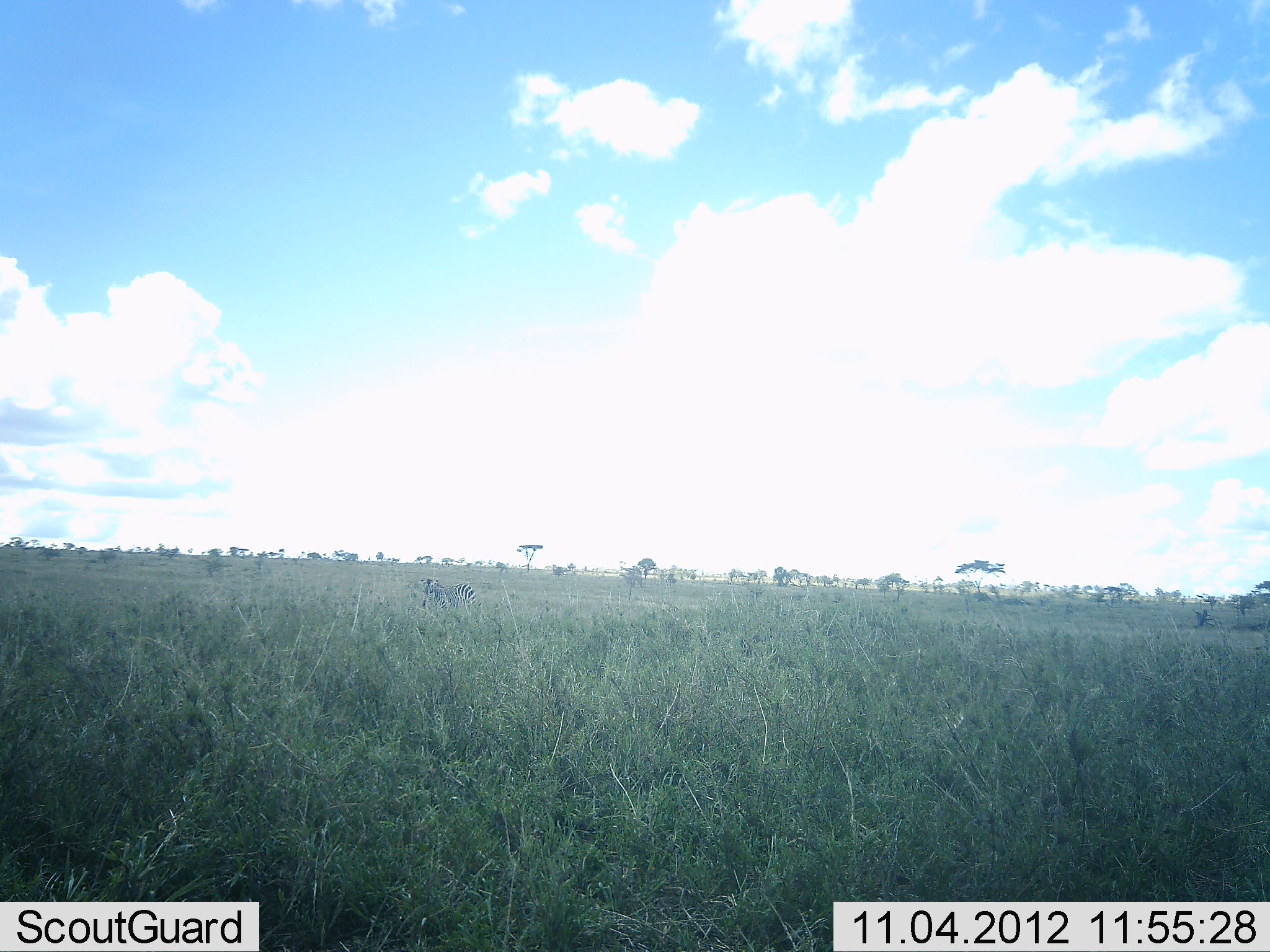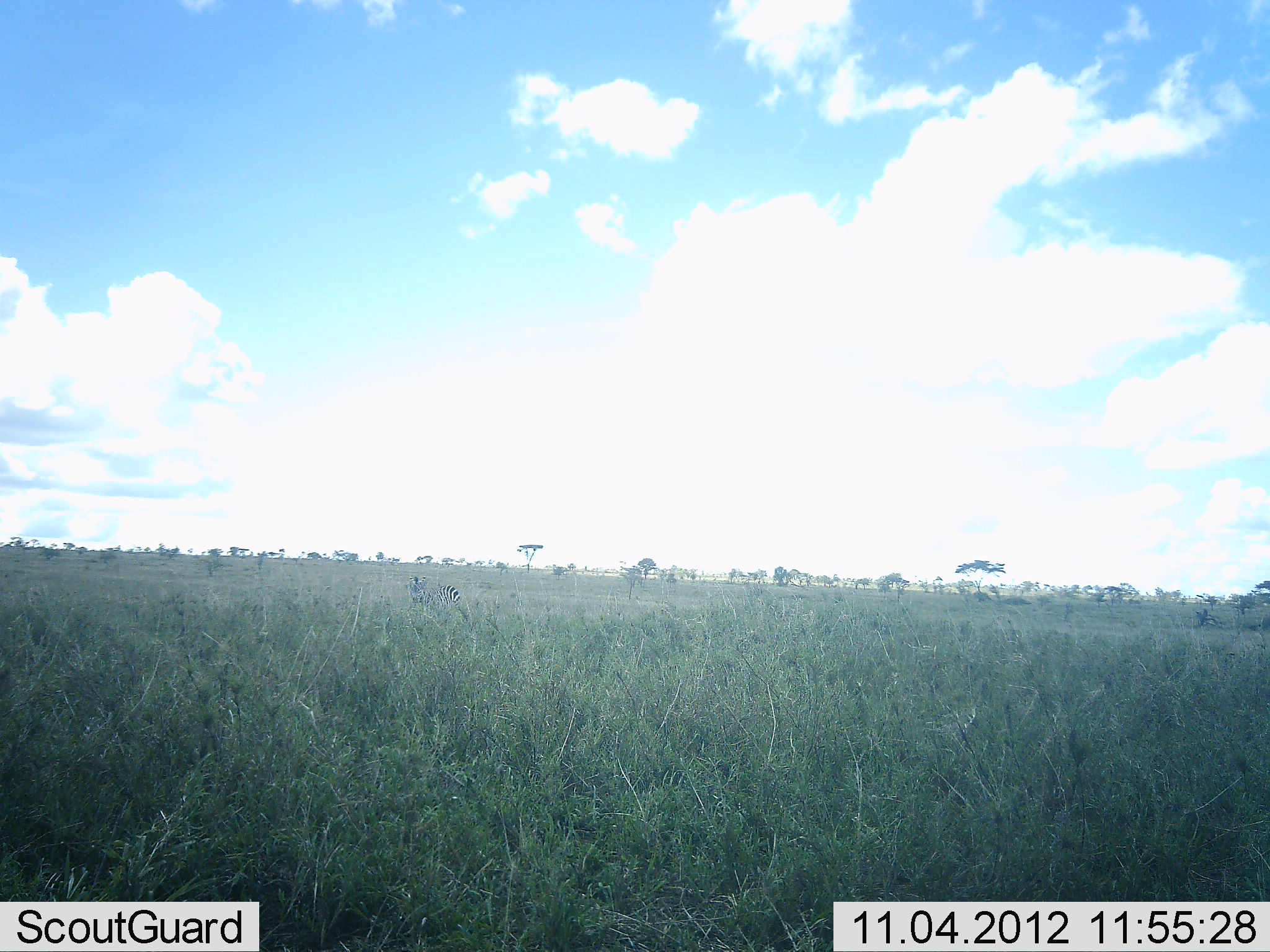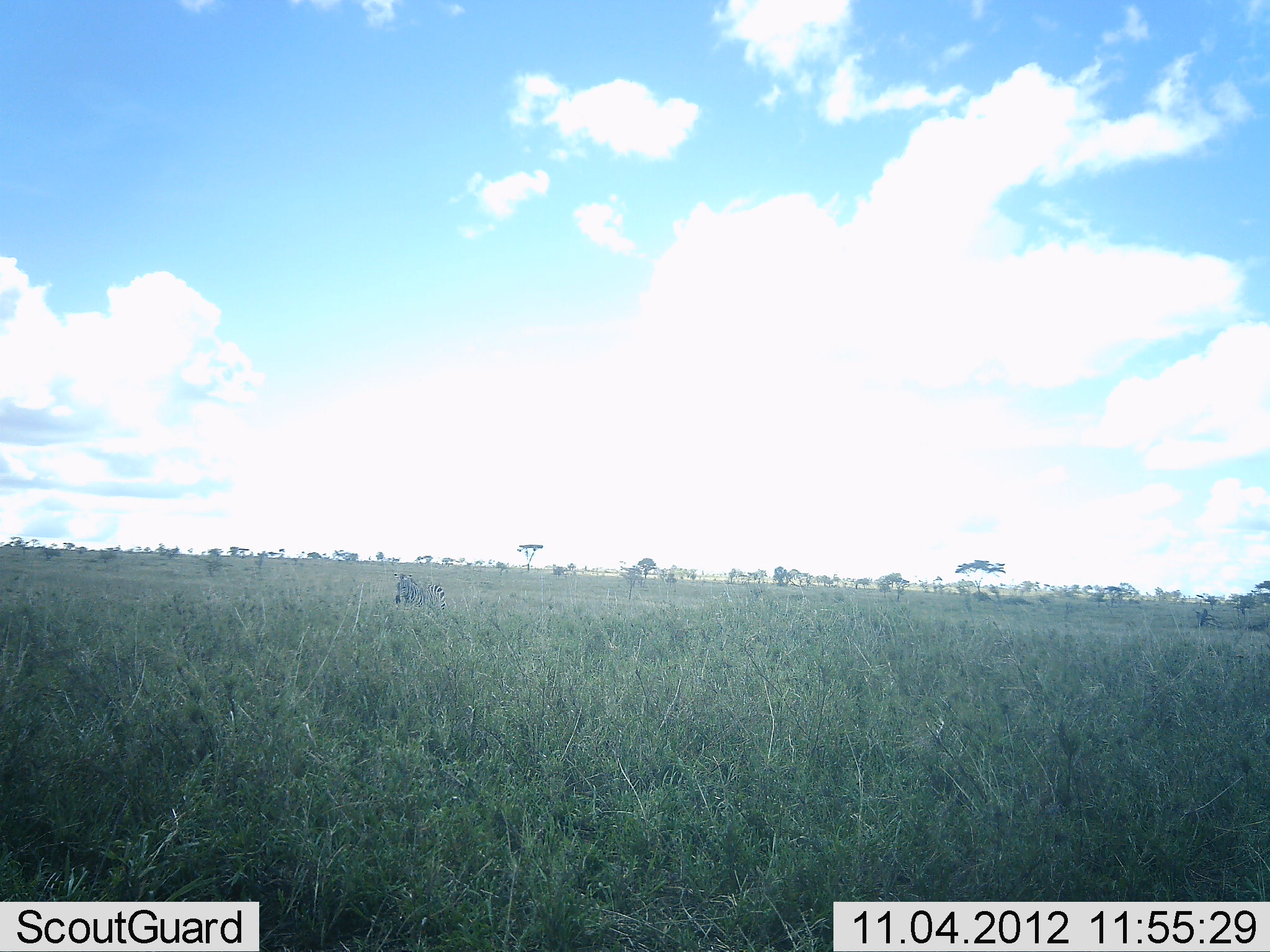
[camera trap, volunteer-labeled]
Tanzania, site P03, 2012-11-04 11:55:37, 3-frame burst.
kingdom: Animalia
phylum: Chordata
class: Mammalia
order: Perissodactyla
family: Equidae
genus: Equus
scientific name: Equus quagga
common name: plains zebra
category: zebra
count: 1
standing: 20%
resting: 0%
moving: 80%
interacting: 0%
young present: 0%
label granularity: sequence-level